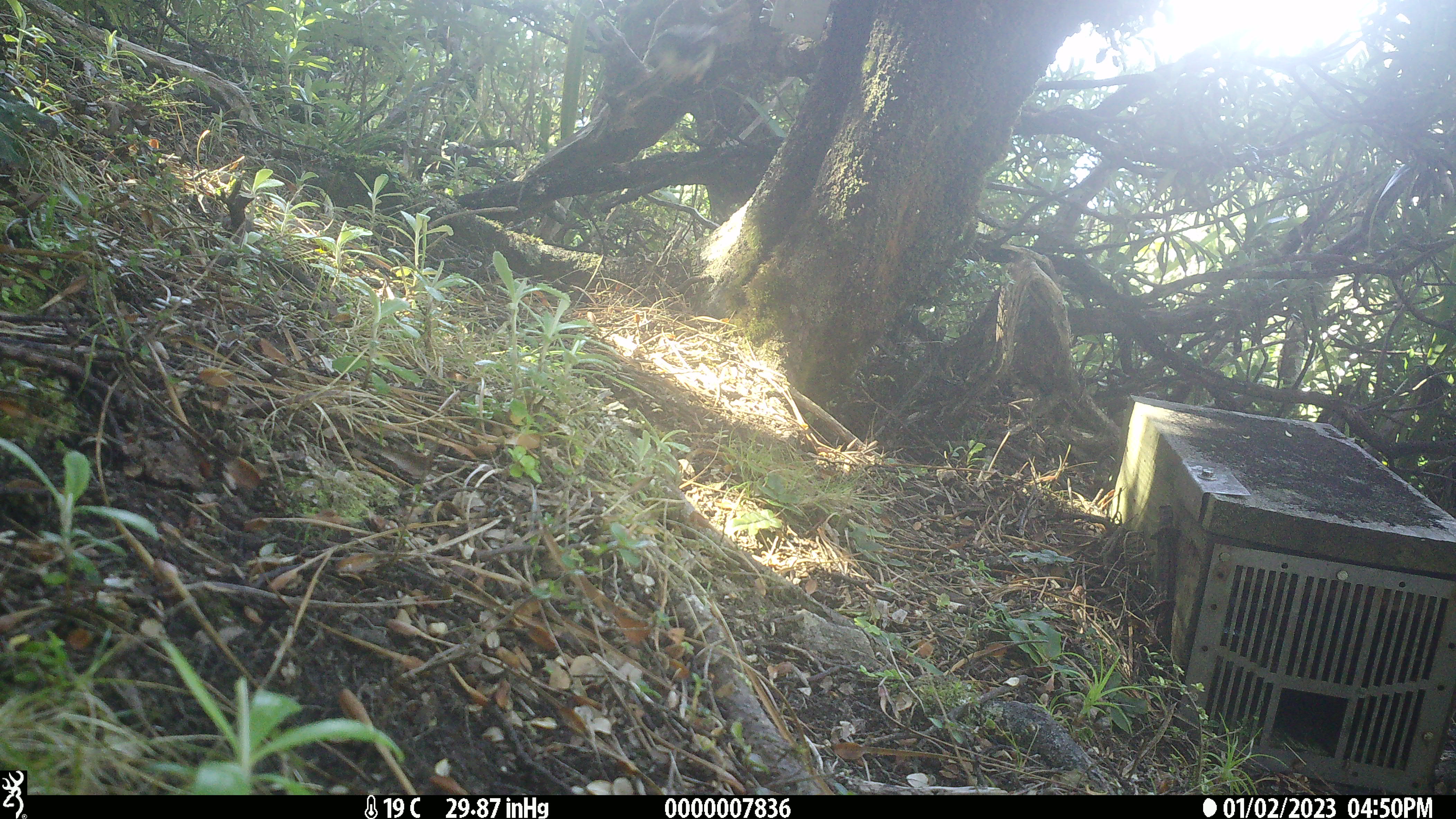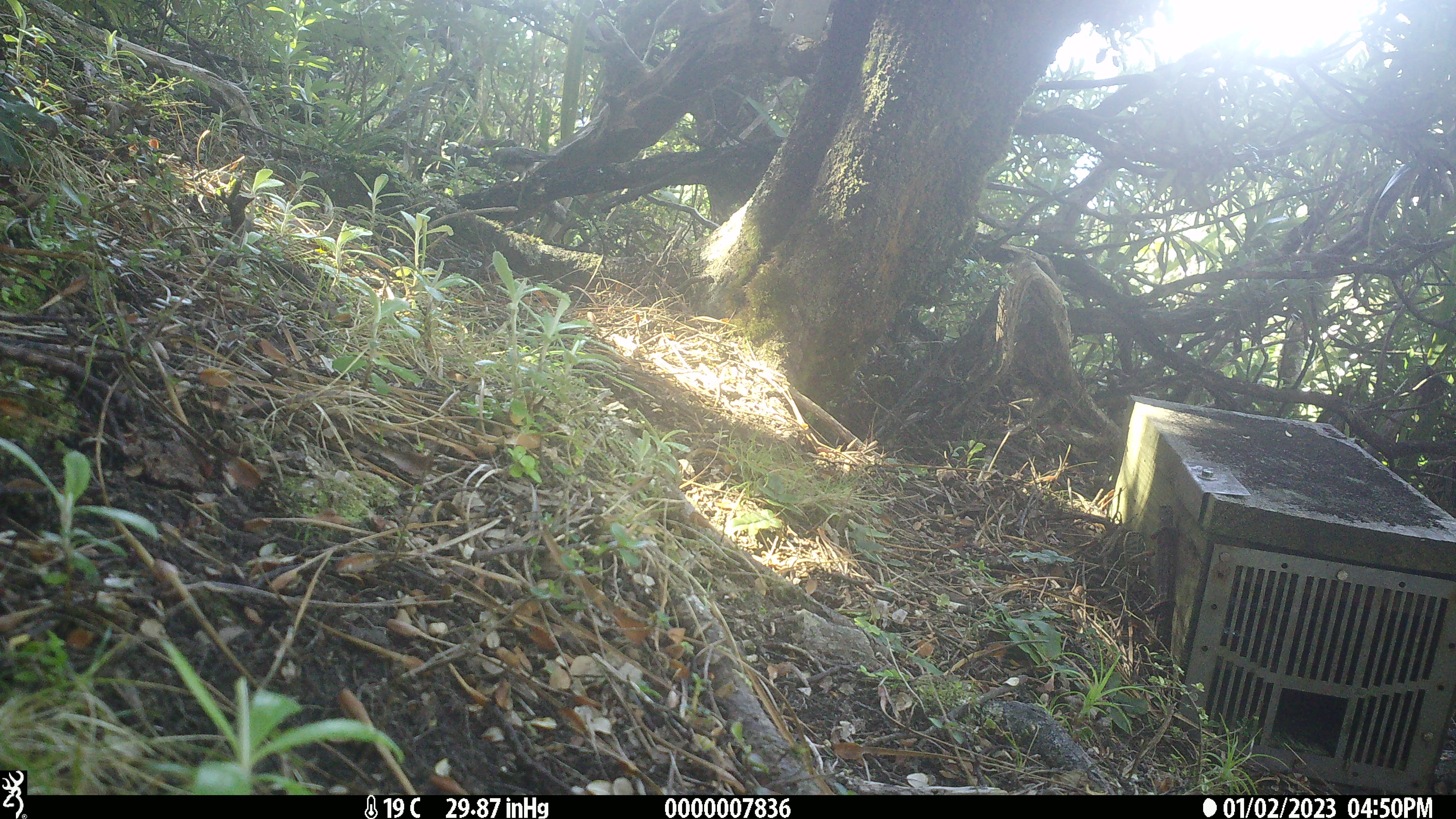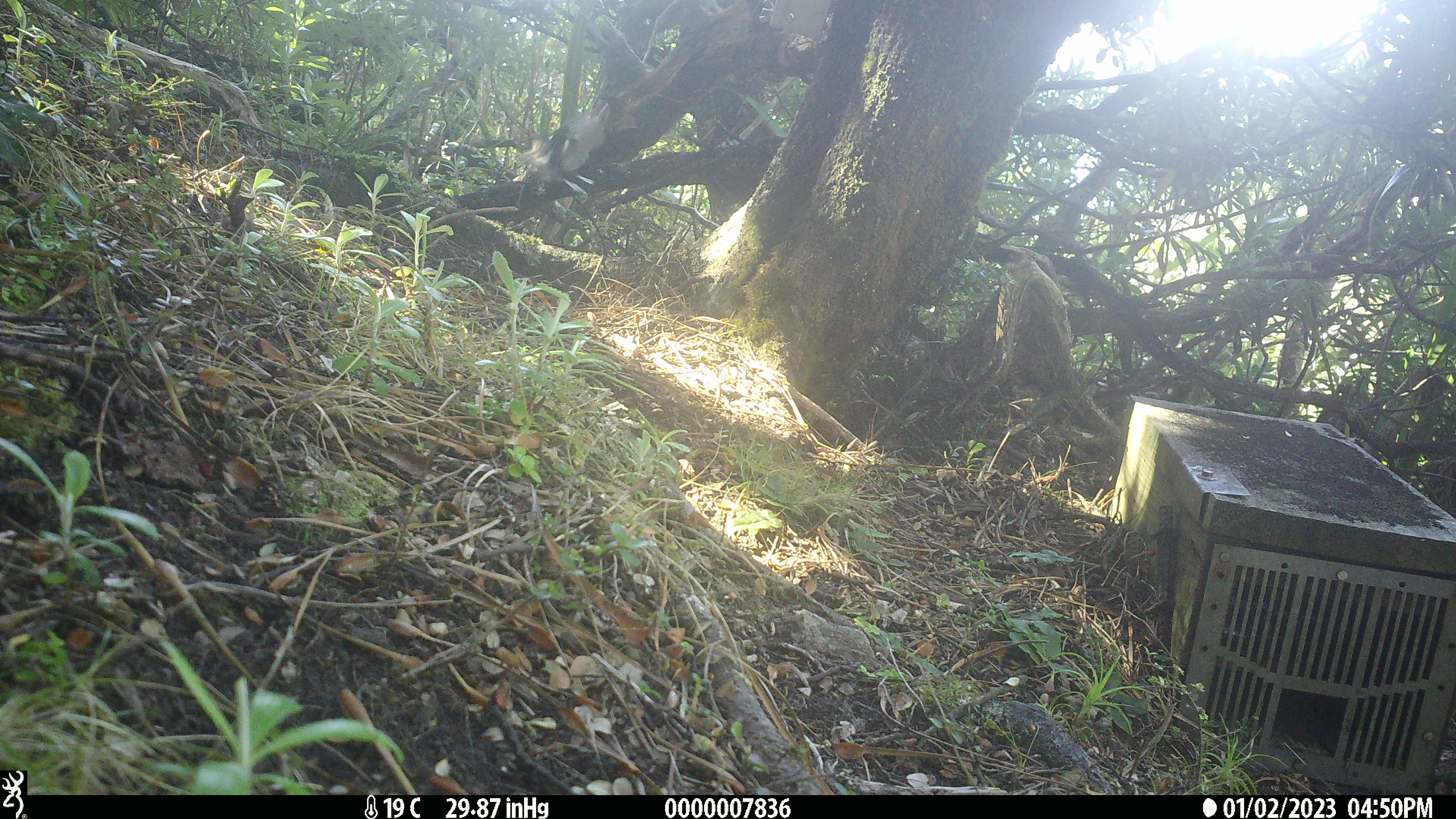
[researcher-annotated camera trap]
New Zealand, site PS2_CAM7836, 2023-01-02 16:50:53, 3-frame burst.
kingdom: Animalia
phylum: Chordata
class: Aves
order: Passeriformes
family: Petroicidae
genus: Petroica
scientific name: Petroica macrocephala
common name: tomtit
Tomtit (Petroica macrocephala).